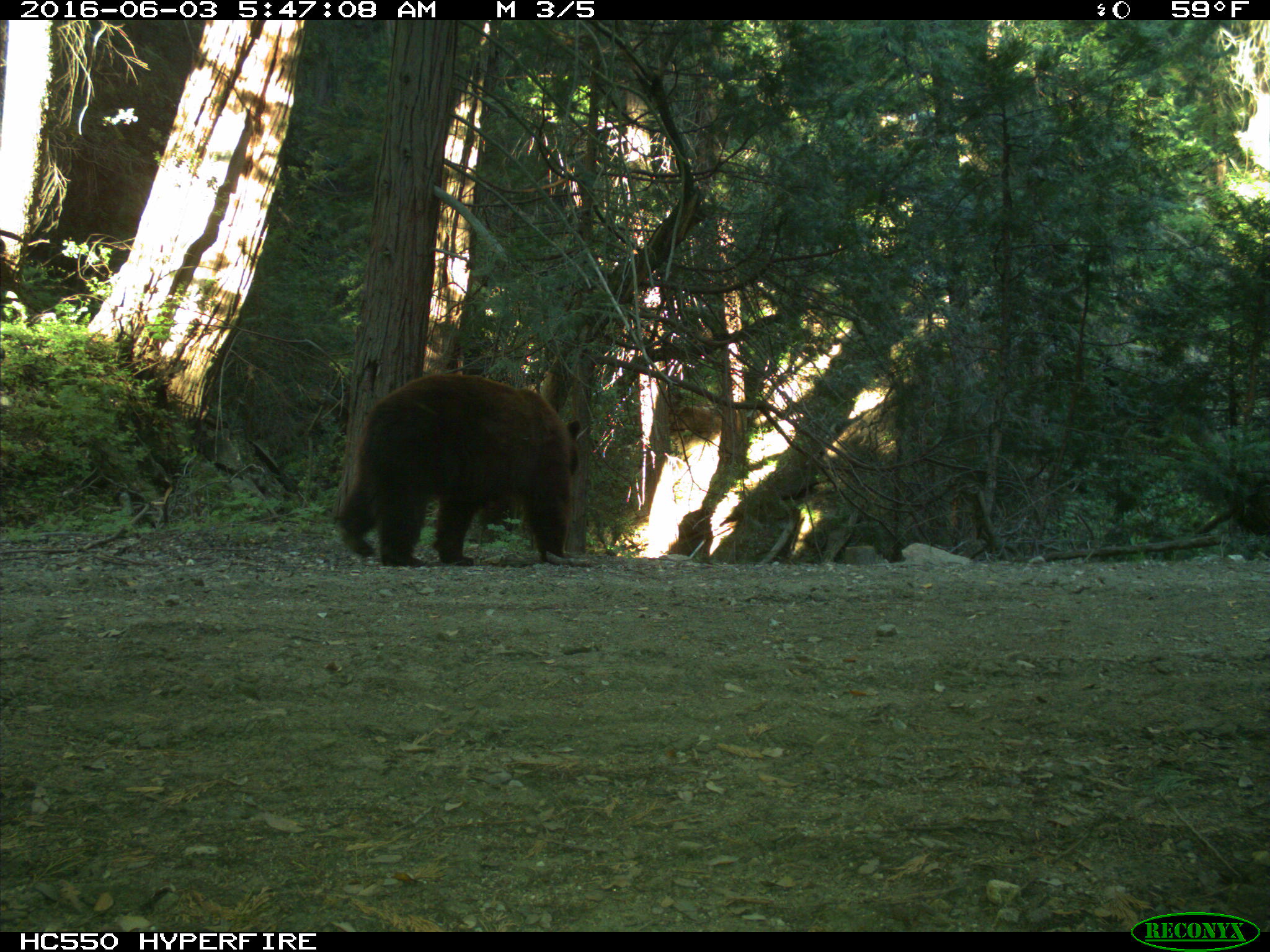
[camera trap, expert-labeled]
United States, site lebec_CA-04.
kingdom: Animalia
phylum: Chordata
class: Mammalia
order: Carnivora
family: Ursidae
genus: Ursus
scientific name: Ursus americanus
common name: american black bear